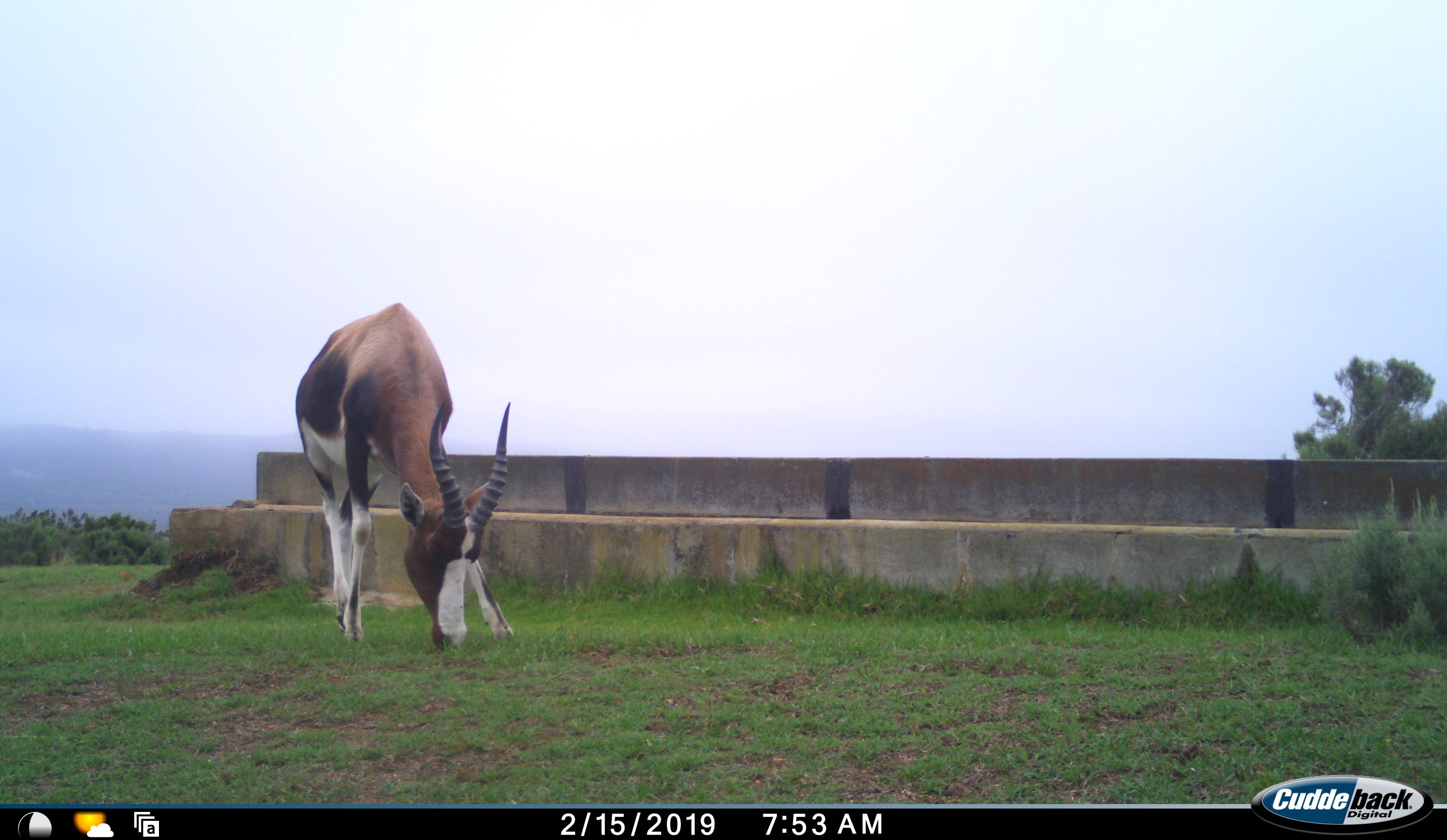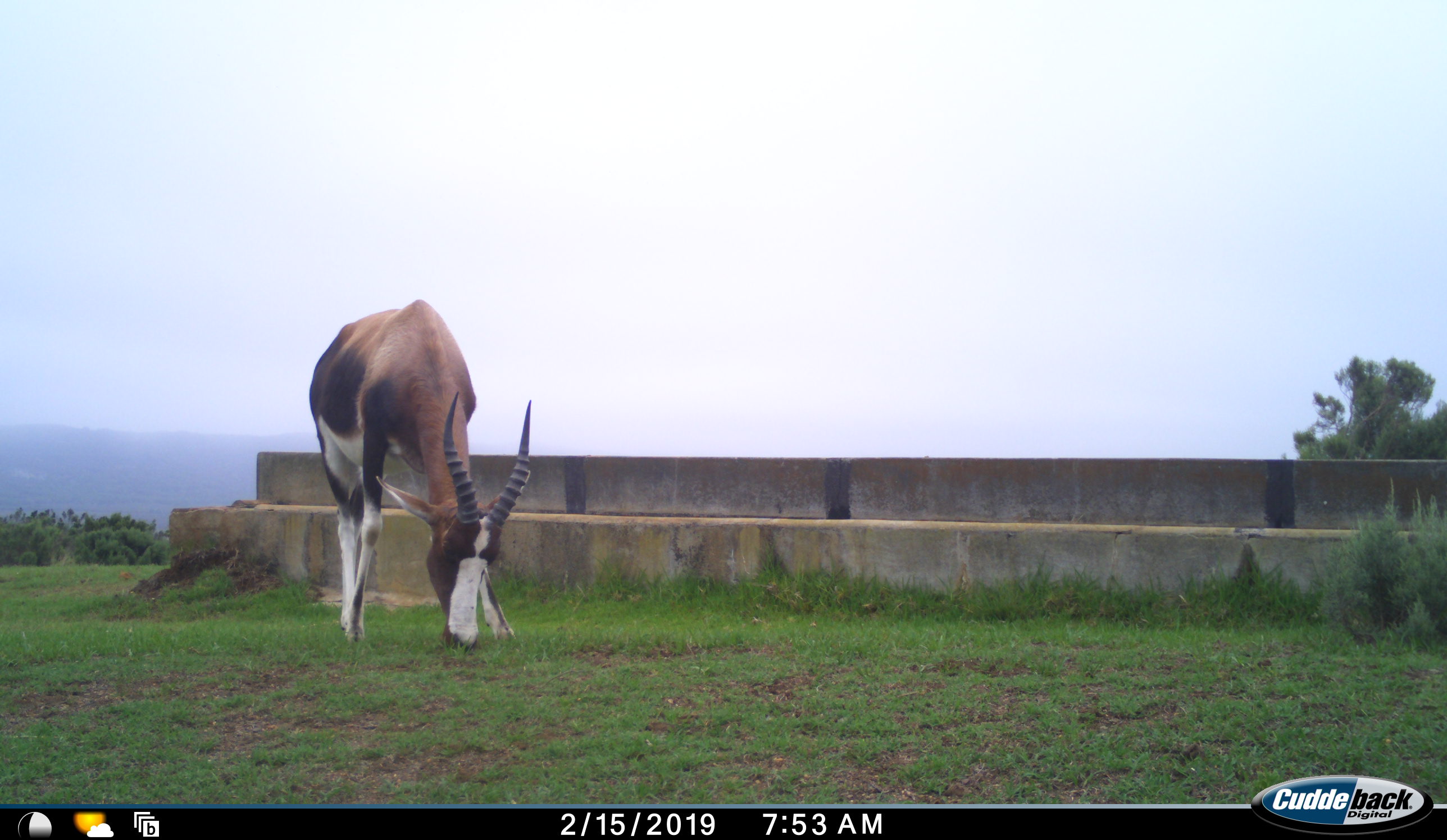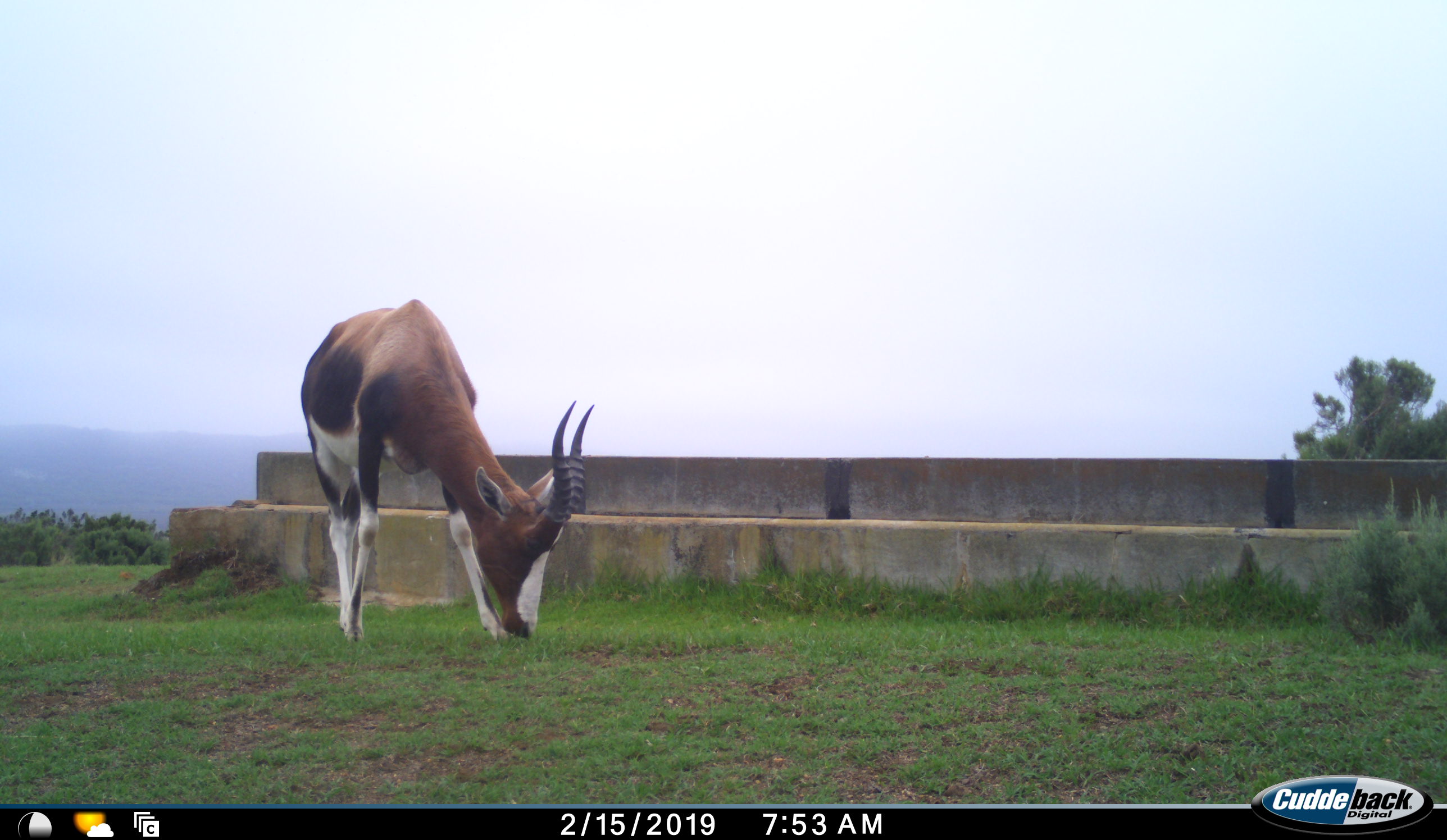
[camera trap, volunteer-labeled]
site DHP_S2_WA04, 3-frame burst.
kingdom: Animalia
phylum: Chordata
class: Mammalia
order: Artiodactyla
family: Bovidae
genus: Damaliscus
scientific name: Damaliscus pygargus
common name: bontebok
Bontebok (Damaliscus pygargus), count 1. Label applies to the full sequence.